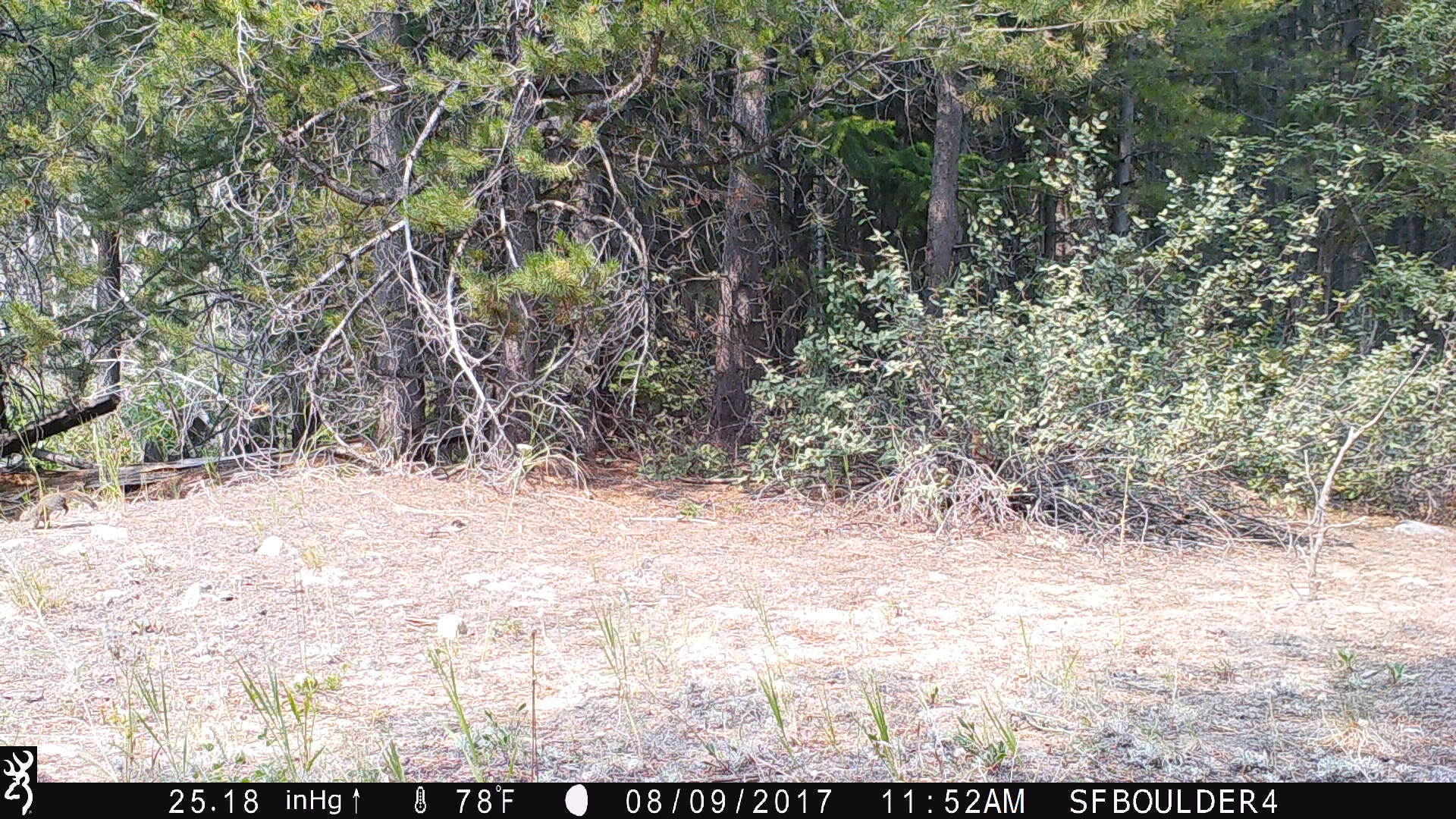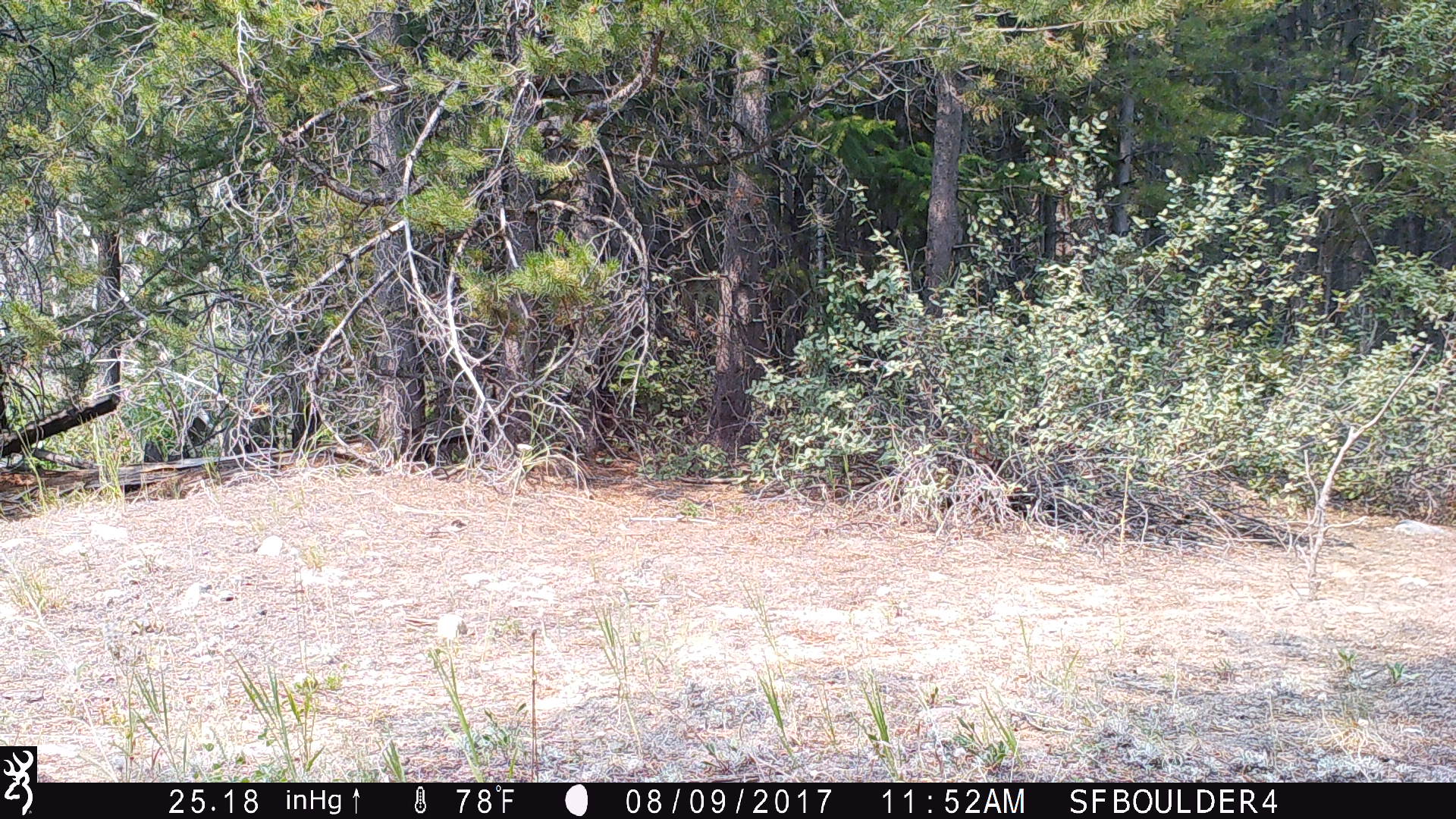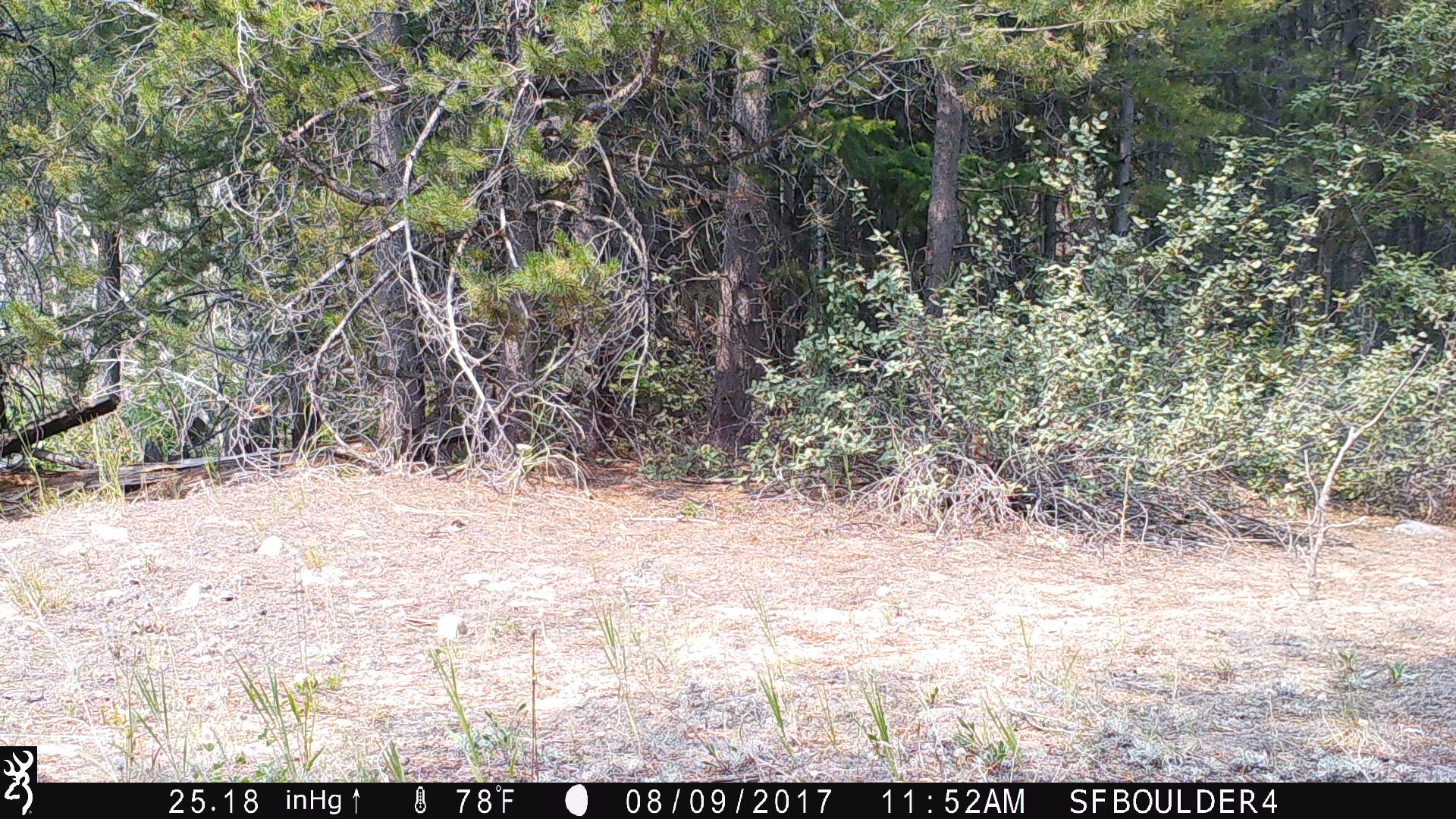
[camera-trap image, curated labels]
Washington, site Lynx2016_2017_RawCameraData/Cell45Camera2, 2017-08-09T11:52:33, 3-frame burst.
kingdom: Animalia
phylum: Chordata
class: Mammalia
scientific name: Mammalia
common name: small mammal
Small mammal (Mammalia). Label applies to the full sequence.